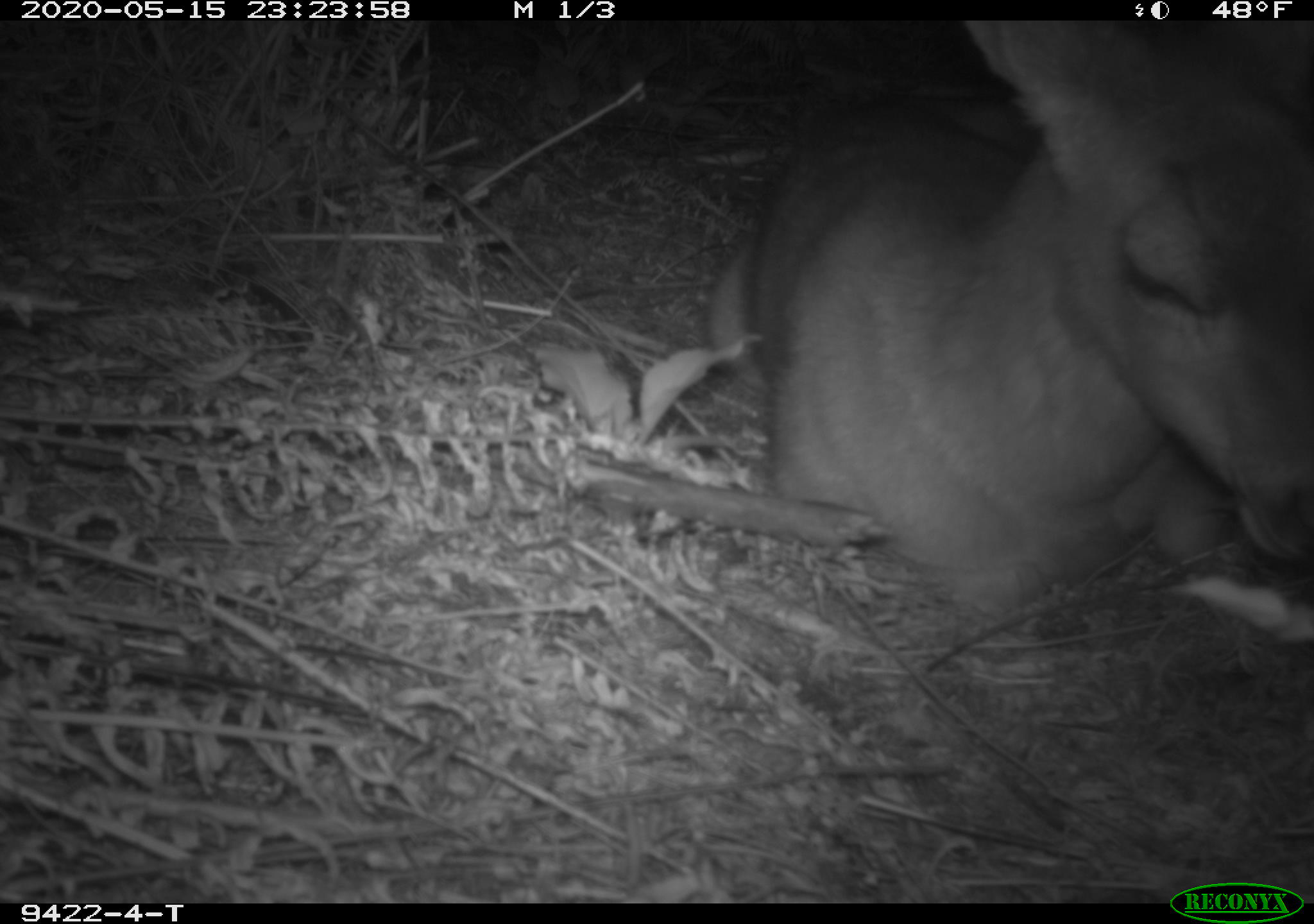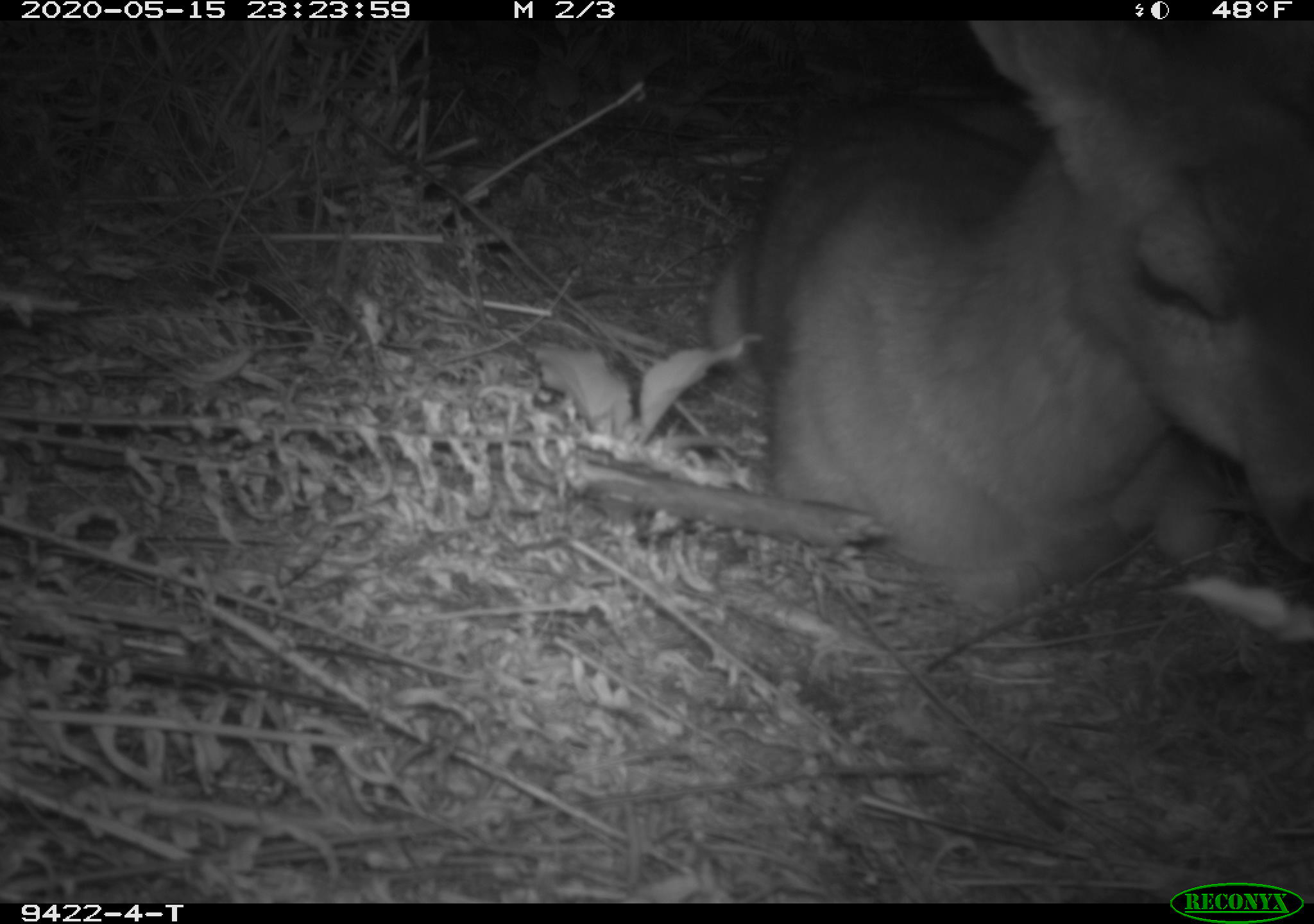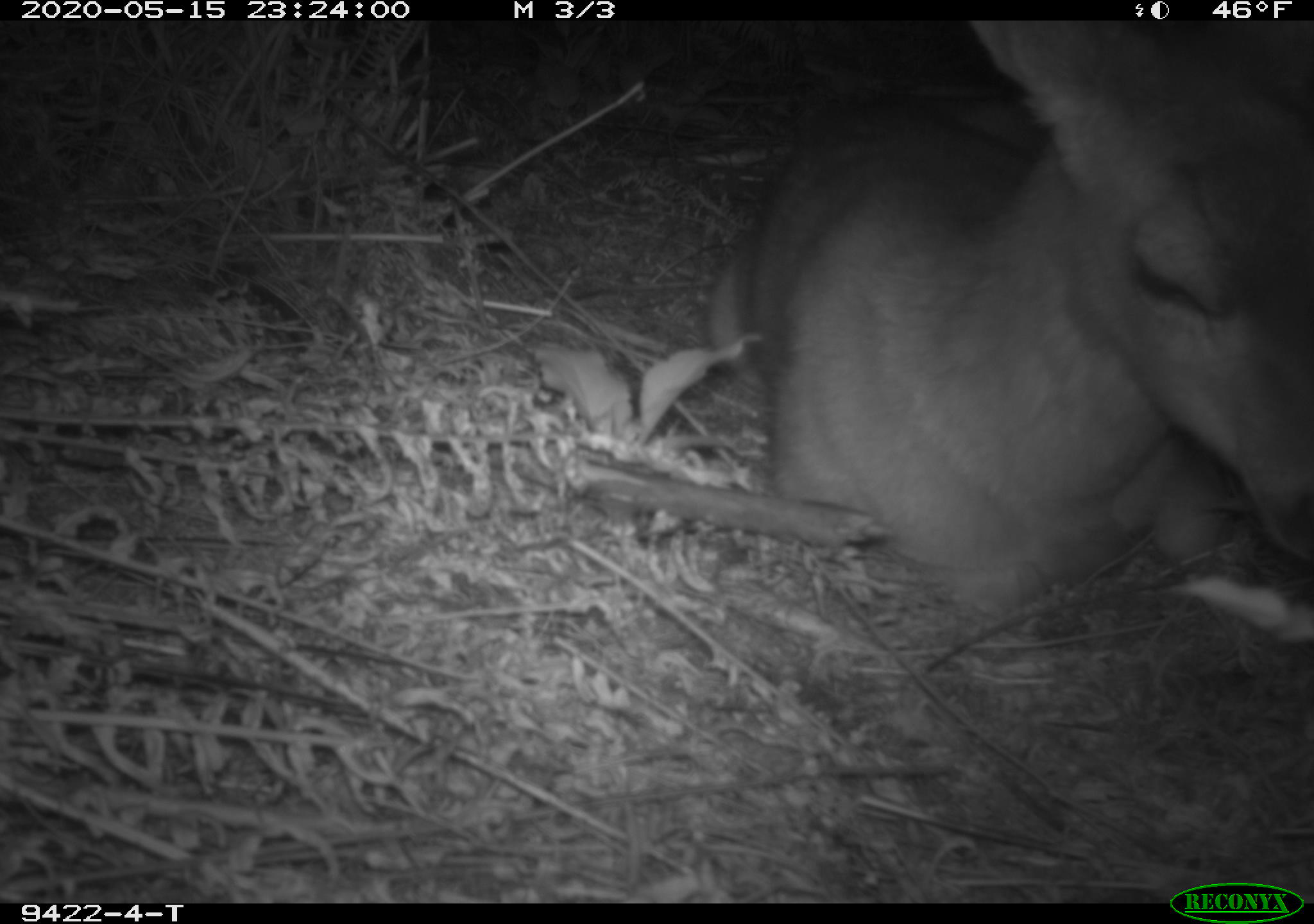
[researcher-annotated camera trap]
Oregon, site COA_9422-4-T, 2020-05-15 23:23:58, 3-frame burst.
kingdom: Animalia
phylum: Chordata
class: Mammalia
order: Artiodactyla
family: Cervidae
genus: Odocoileus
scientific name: Odocoileus hemionus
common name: black-tailed deer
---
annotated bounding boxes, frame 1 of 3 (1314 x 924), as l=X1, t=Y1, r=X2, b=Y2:
black-tailed deer: l=689, t=16, r=1288, b=640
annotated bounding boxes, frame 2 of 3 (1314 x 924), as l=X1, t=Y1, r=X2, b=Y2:
black-tailed deer: l=691, t=24, r=1307, b=636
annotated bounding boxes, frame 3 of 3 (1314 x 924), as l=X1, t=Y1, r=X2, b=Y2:
black-tailed deer: l=678, t=26, r=1305, b=623